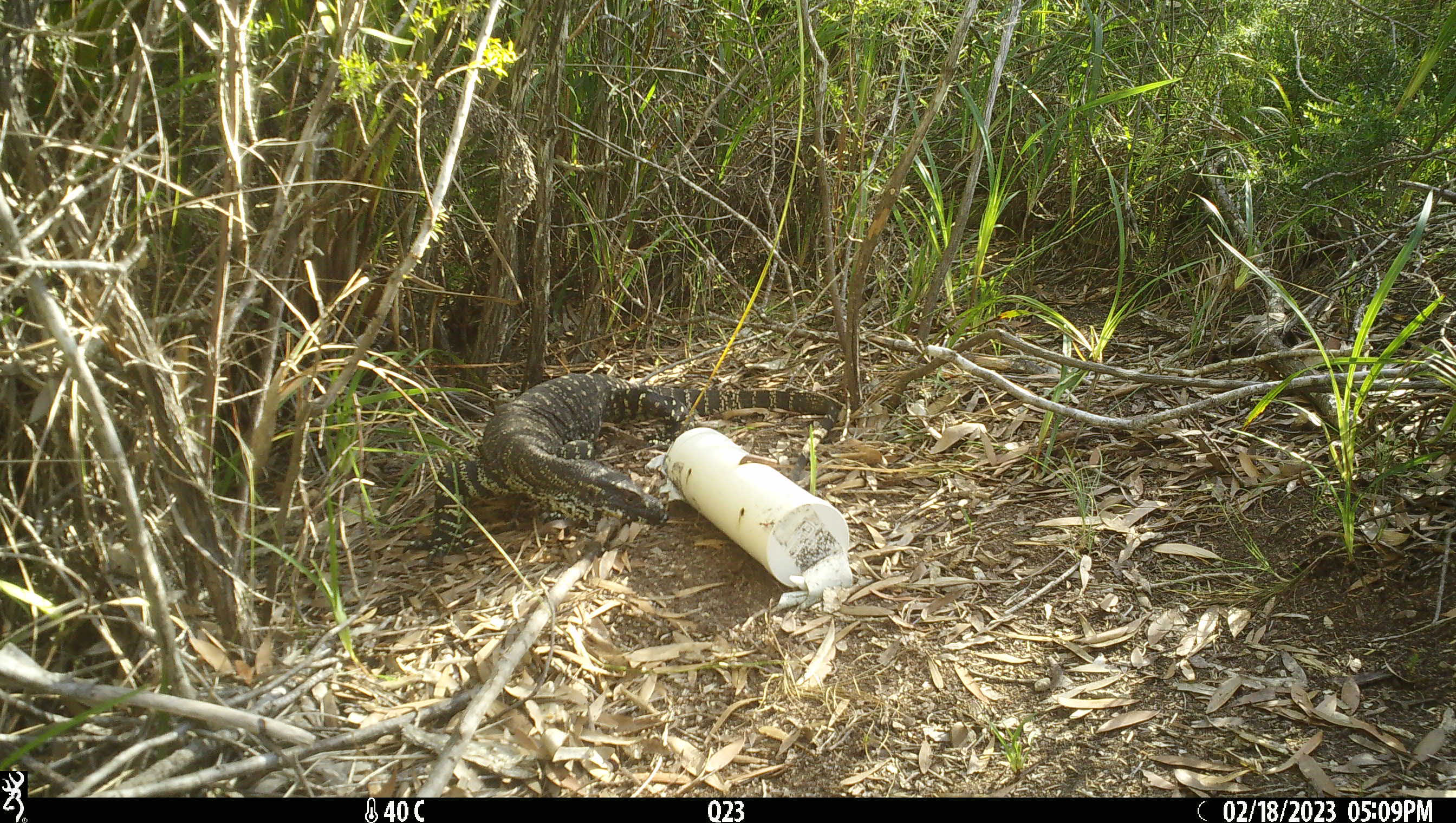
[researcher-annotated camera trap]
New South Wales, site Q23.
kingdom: Animalia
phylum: Chordata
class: Reptilia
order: Squamata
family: Varanidae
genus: Varanus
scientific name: Varanus varius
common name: lace monitor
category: goanna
Goanna (lace monitor) (Varanus varius).